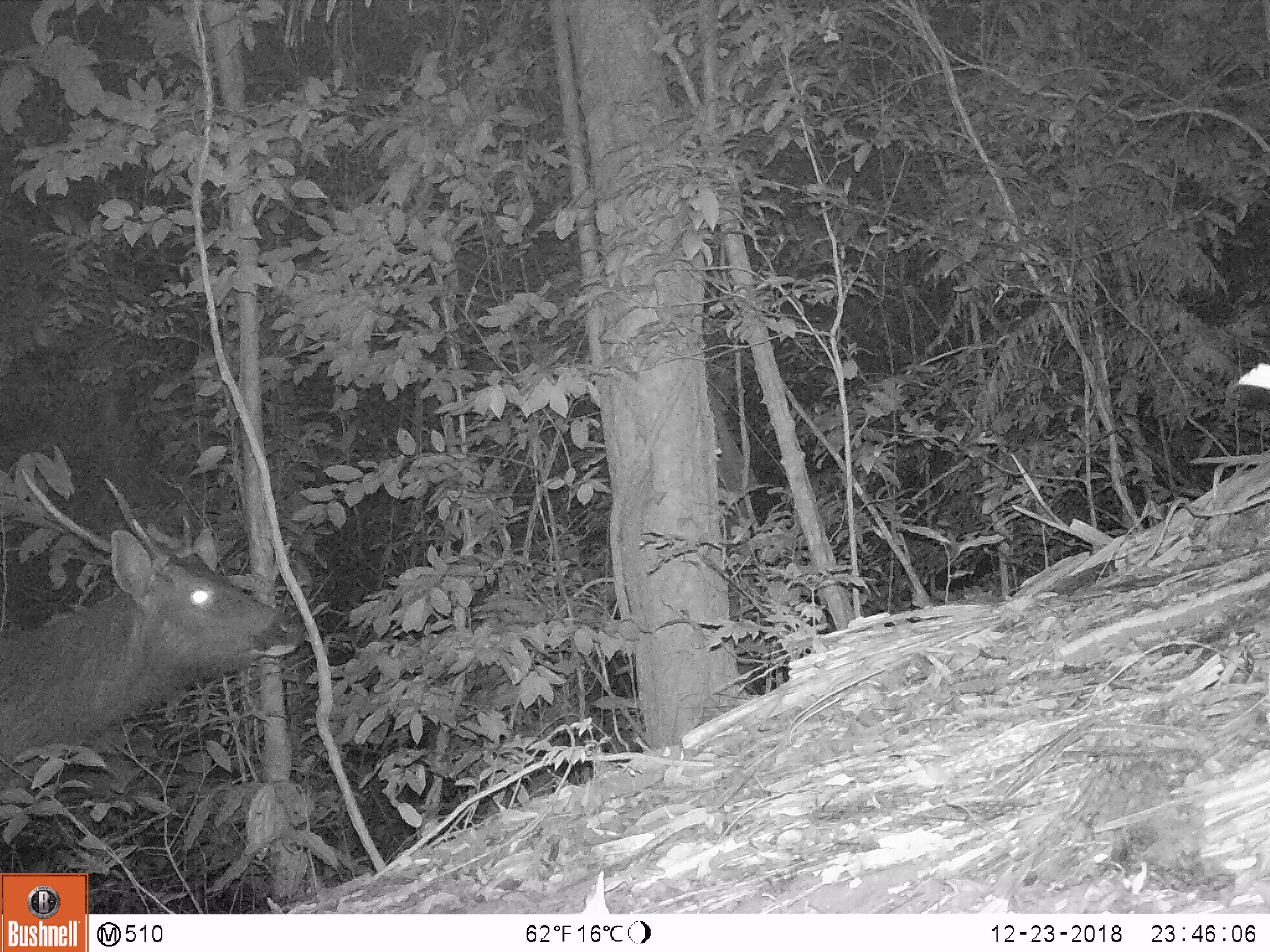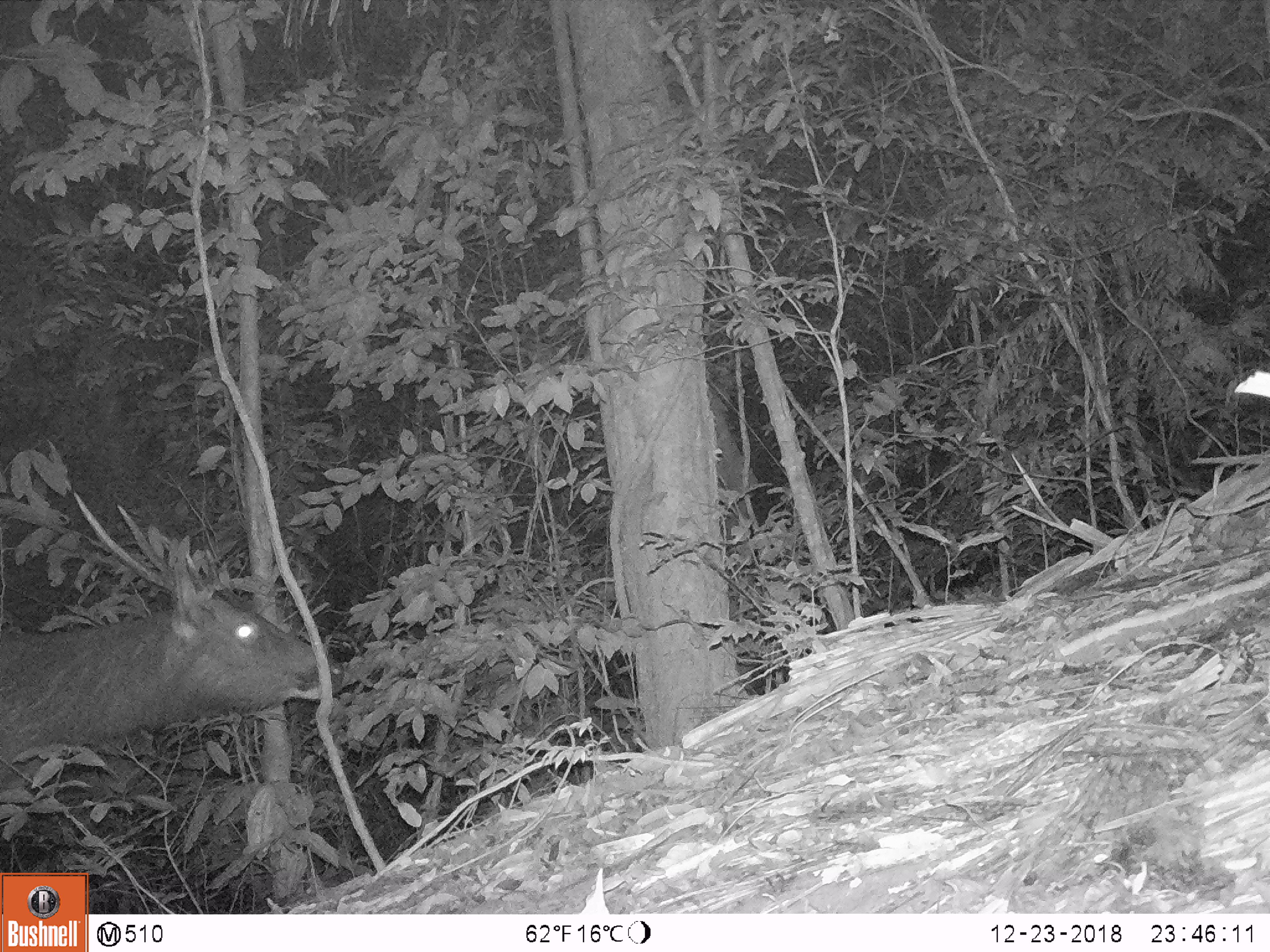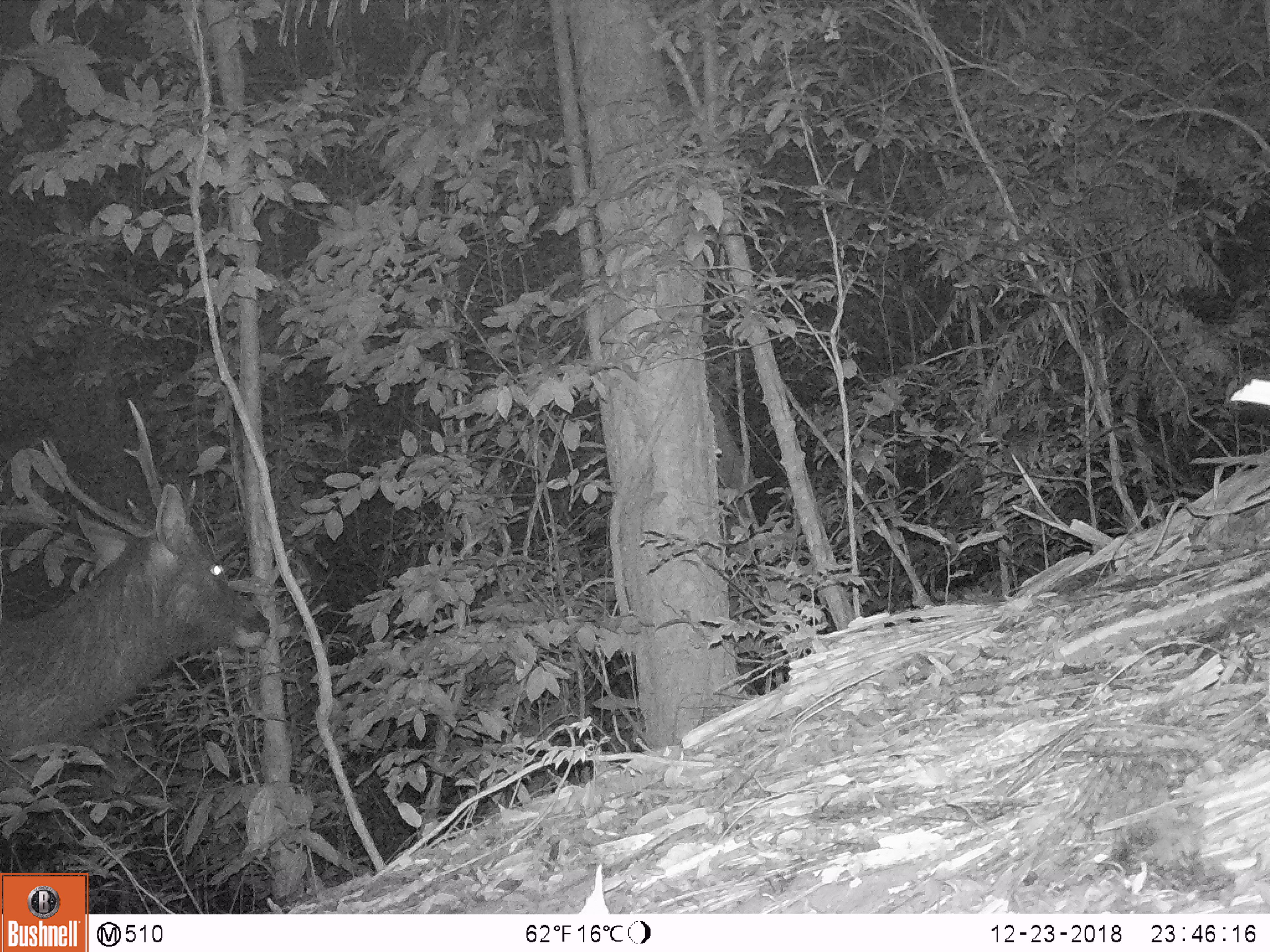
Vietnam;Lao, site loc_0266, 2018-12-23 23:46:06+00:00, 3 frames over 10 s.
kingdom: Animalia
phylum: Chordata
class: Mammalia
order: Artiodactyla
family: Cervidae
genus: Rusa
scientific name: Rusa unicolor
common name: sambar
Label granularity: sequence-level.